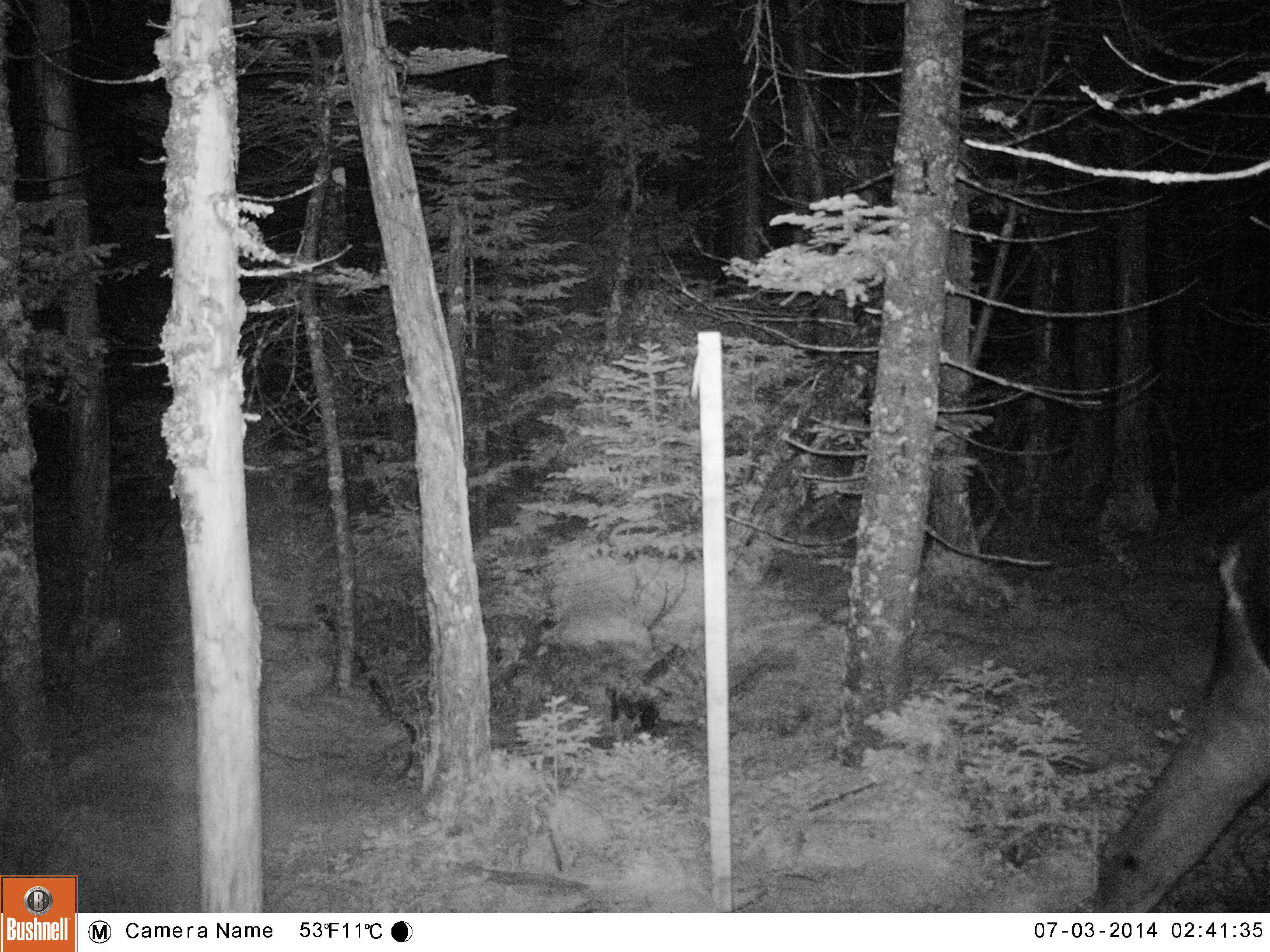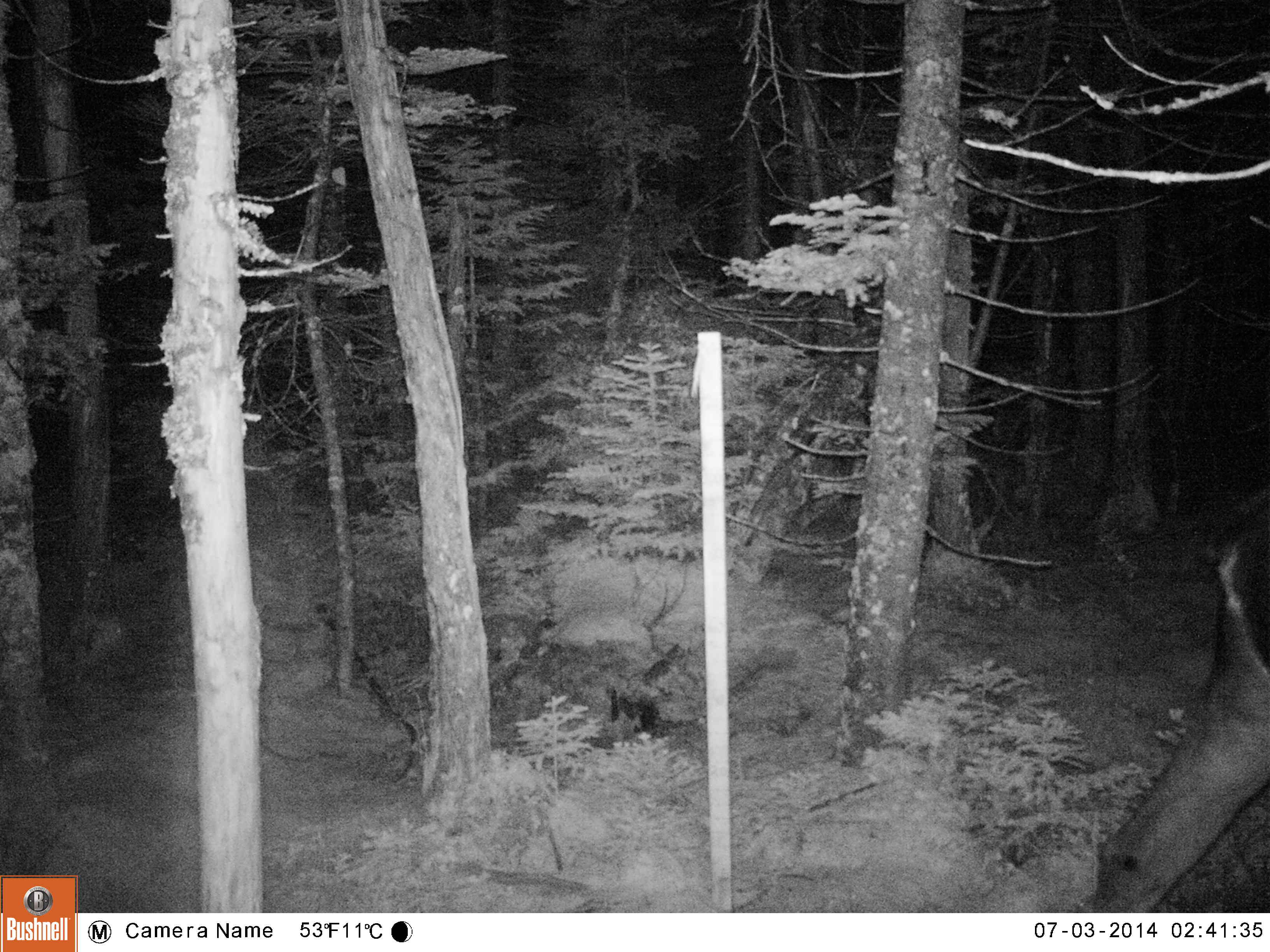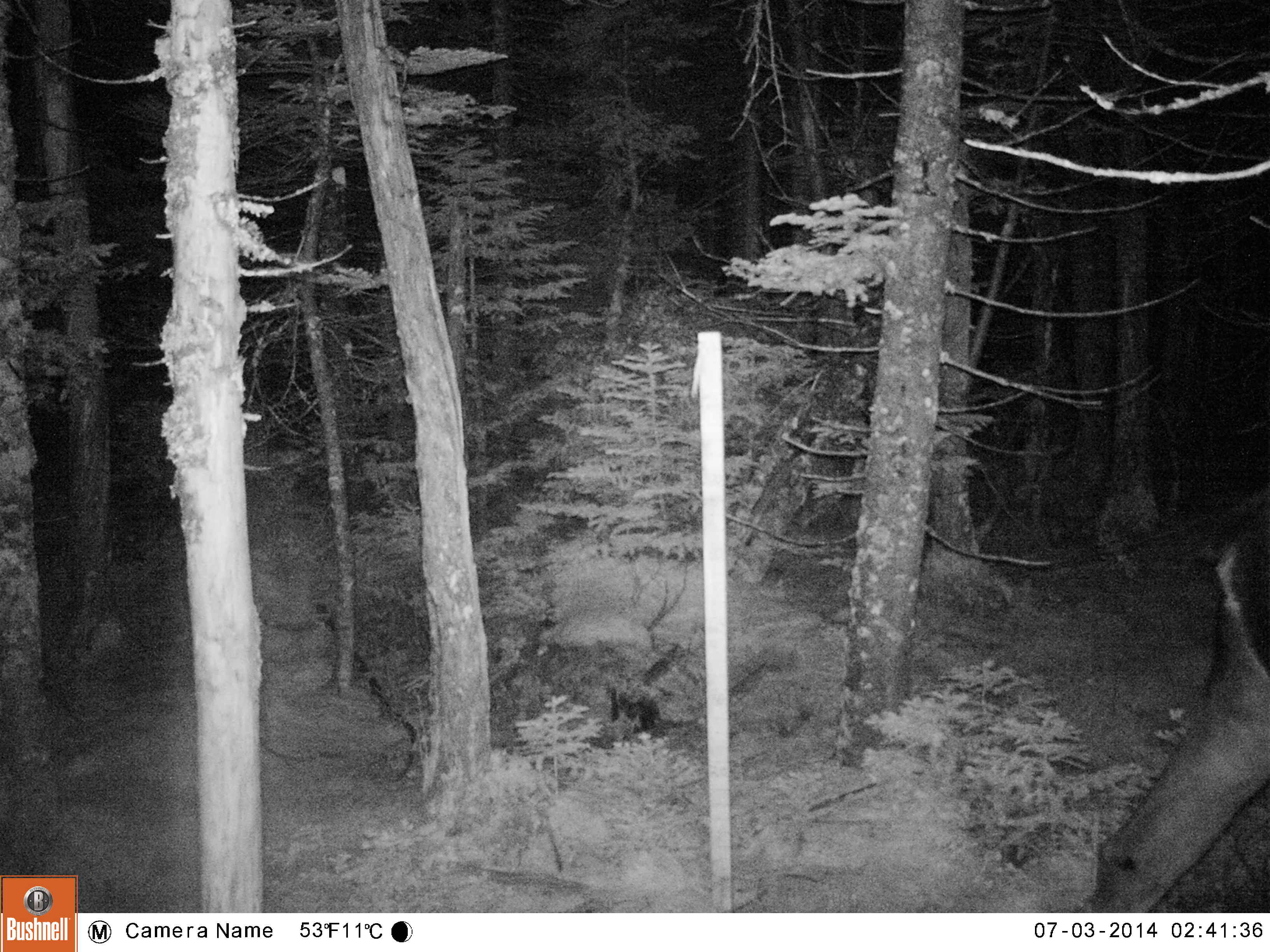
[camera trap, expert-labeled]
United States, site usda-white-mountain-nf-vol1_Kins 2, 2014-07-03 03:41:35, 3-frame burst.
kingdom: Animalia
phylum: Chordata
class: Mammalia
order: Artiodactyla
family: Cervidae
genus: Alces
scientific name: Alces alces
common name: moose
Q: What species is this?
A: Moose (Alces alces).